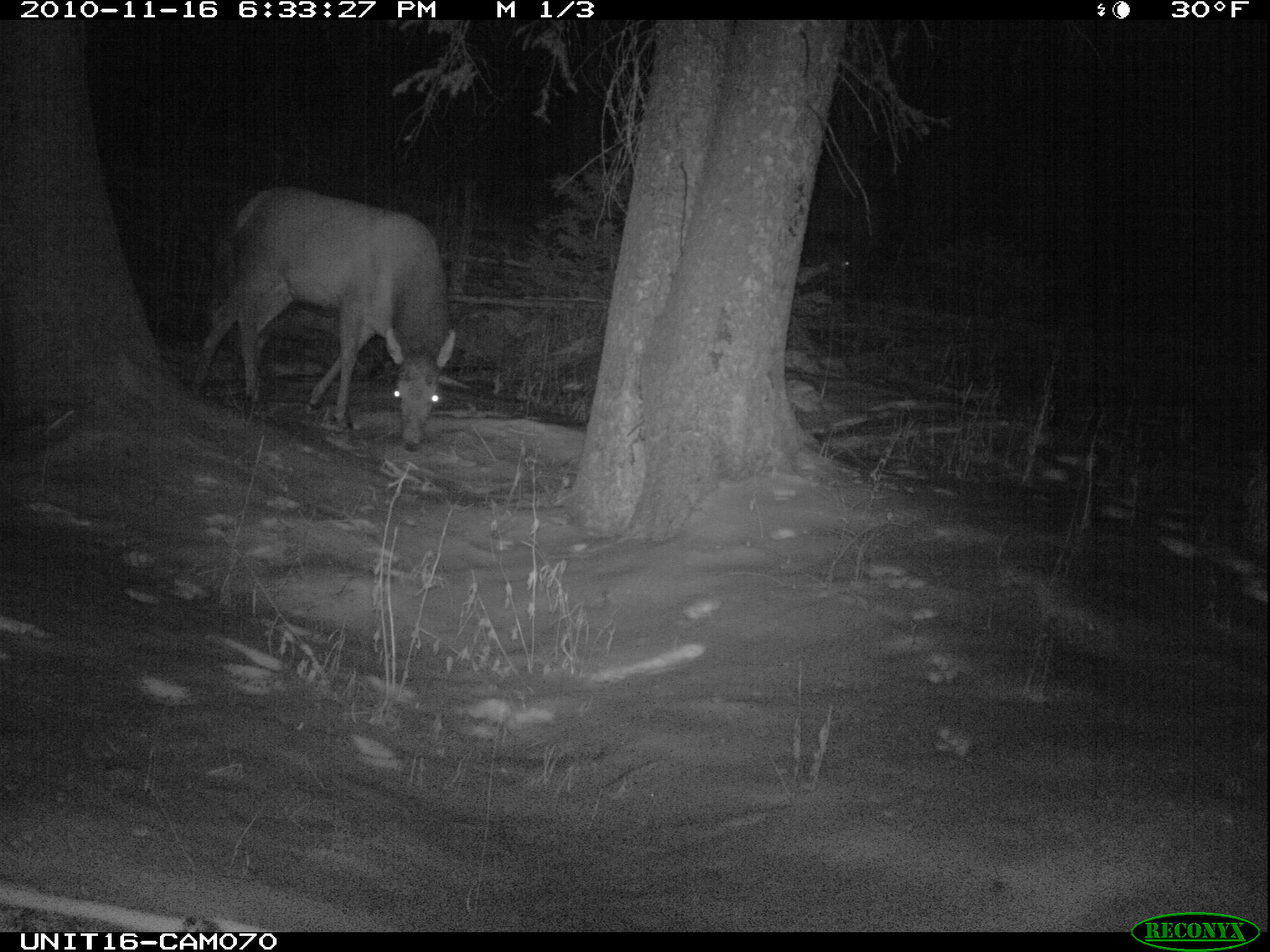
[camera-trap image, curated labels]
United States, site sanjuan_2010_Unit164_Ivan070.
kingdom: Animalia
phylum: Chordata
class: Mammalia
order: Artiodactyla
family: Cervidae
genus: Cervus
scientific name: Cervus elaphus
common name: red deer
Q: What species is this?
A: Cervus elaphus (red deer).